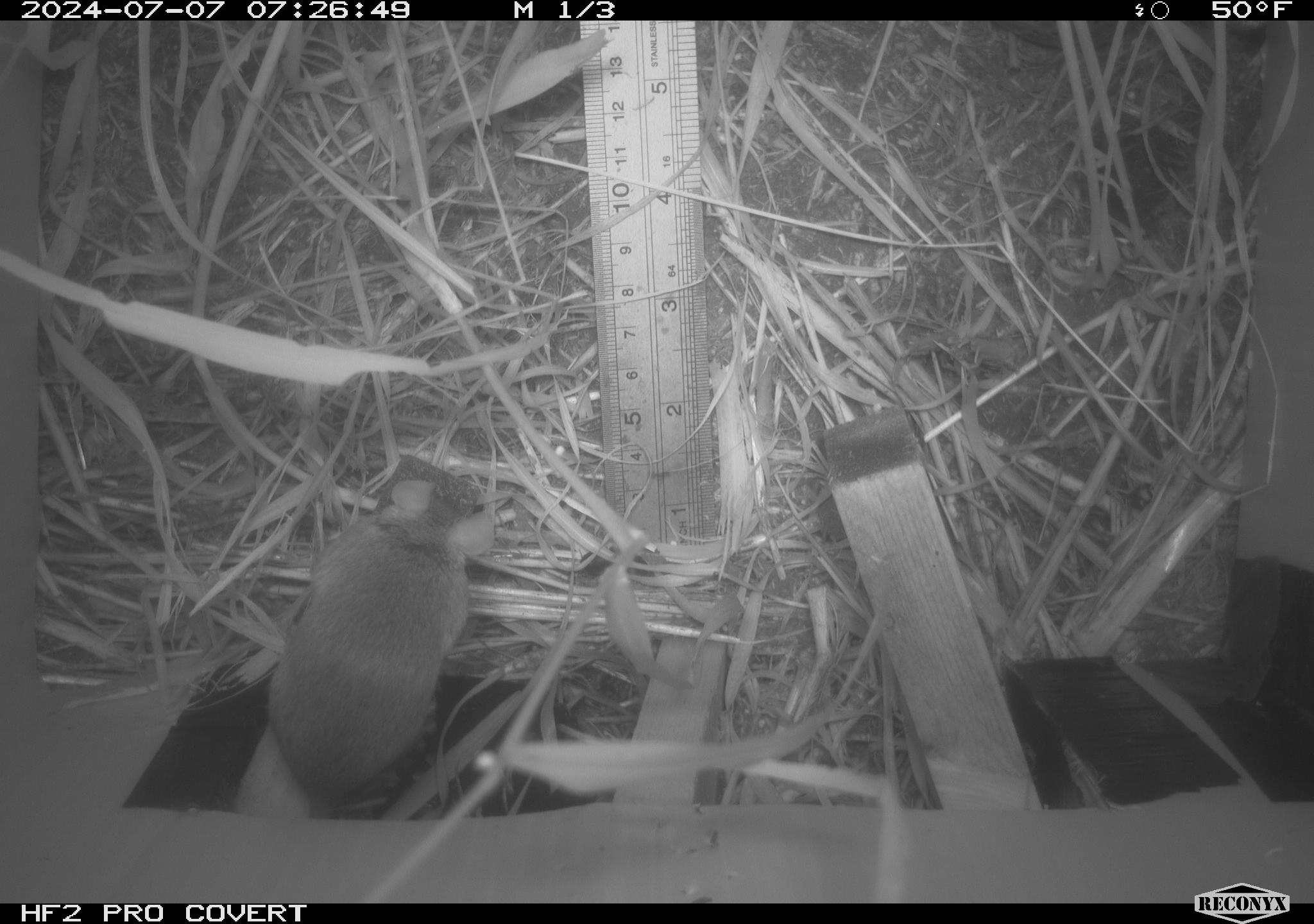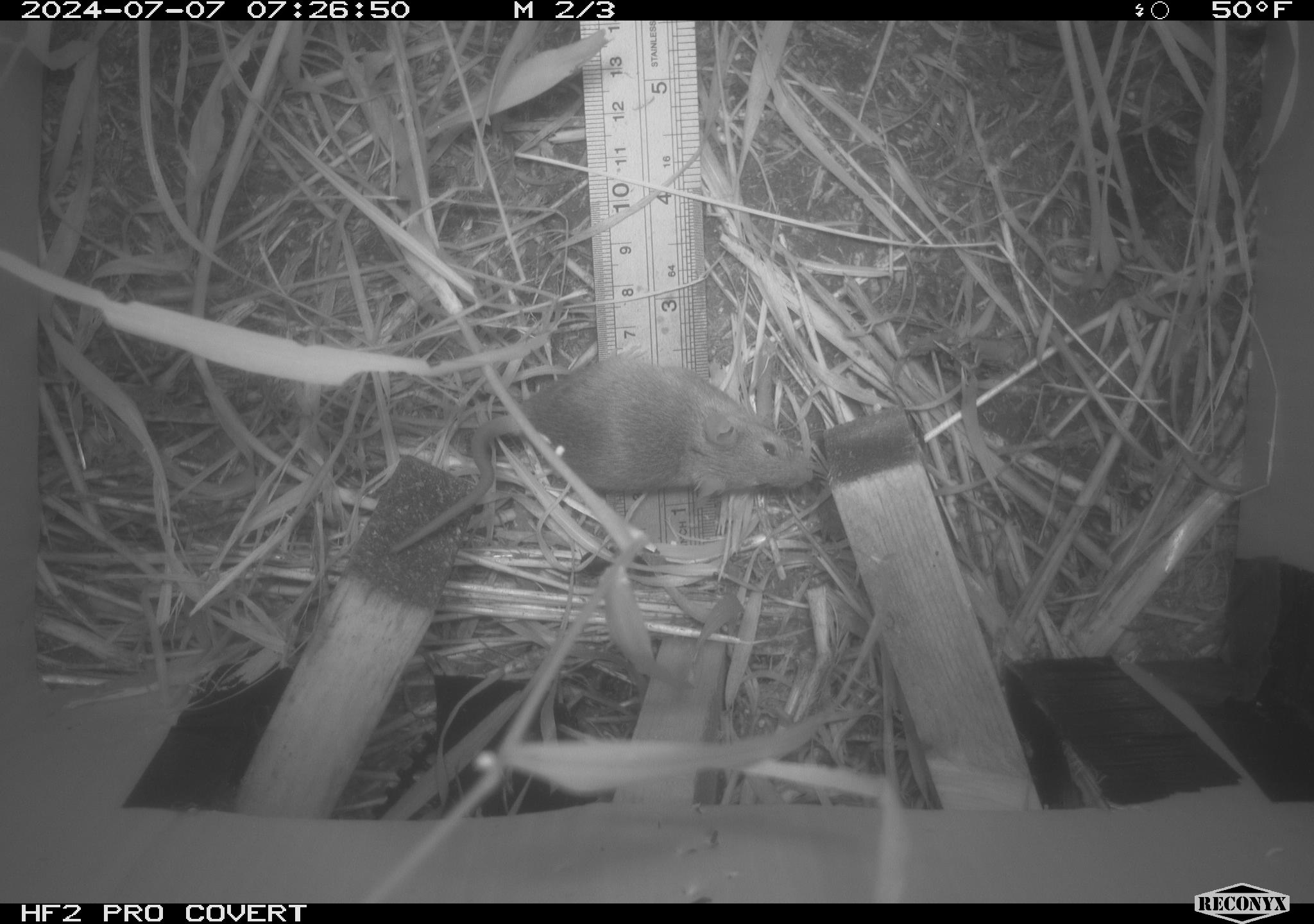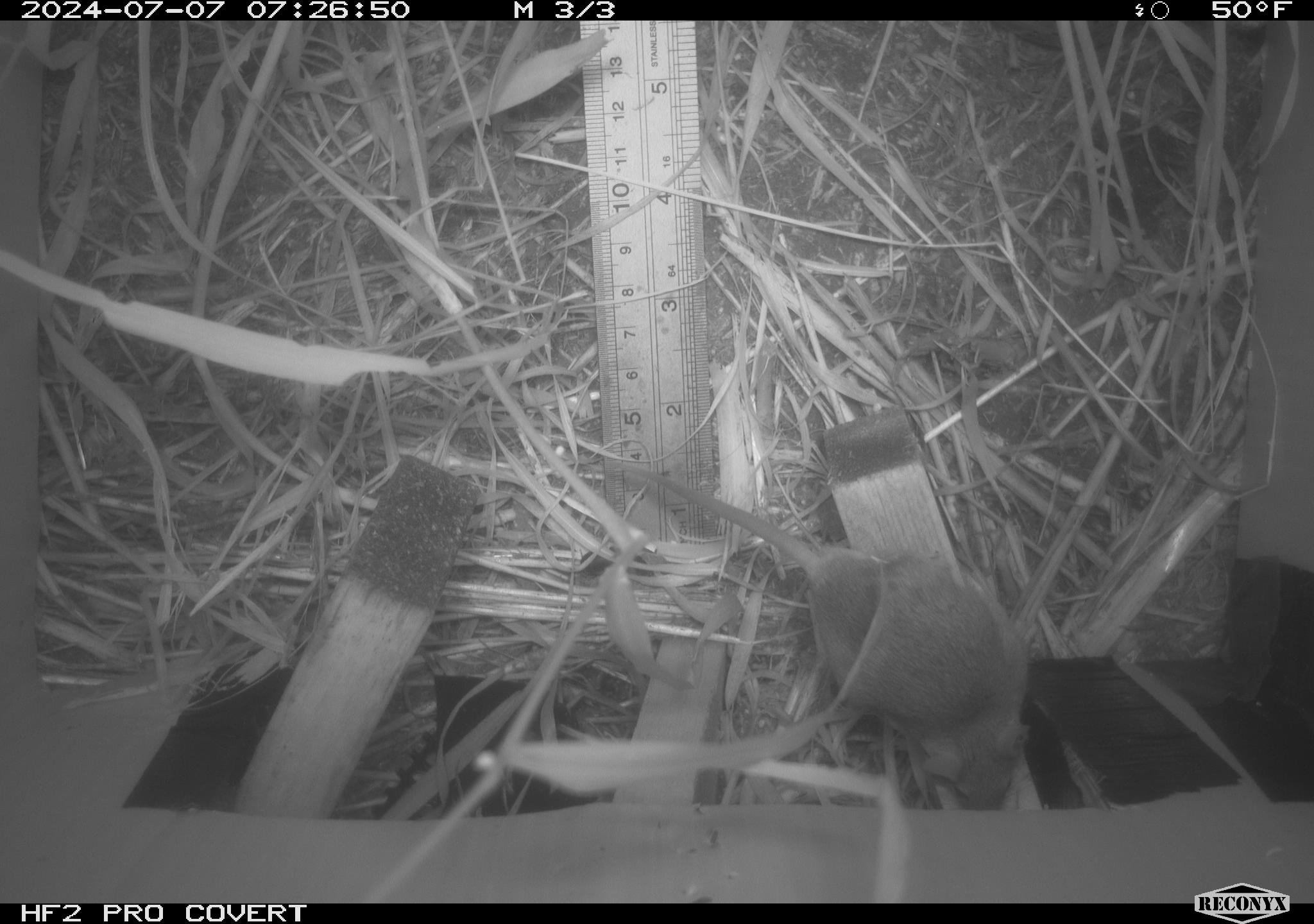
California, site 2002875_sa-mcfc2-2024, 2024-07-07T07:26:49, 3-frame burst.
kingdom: Animalia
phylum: Chordata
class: Mammalia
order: Rodentia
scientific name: Rodentia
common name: rodent